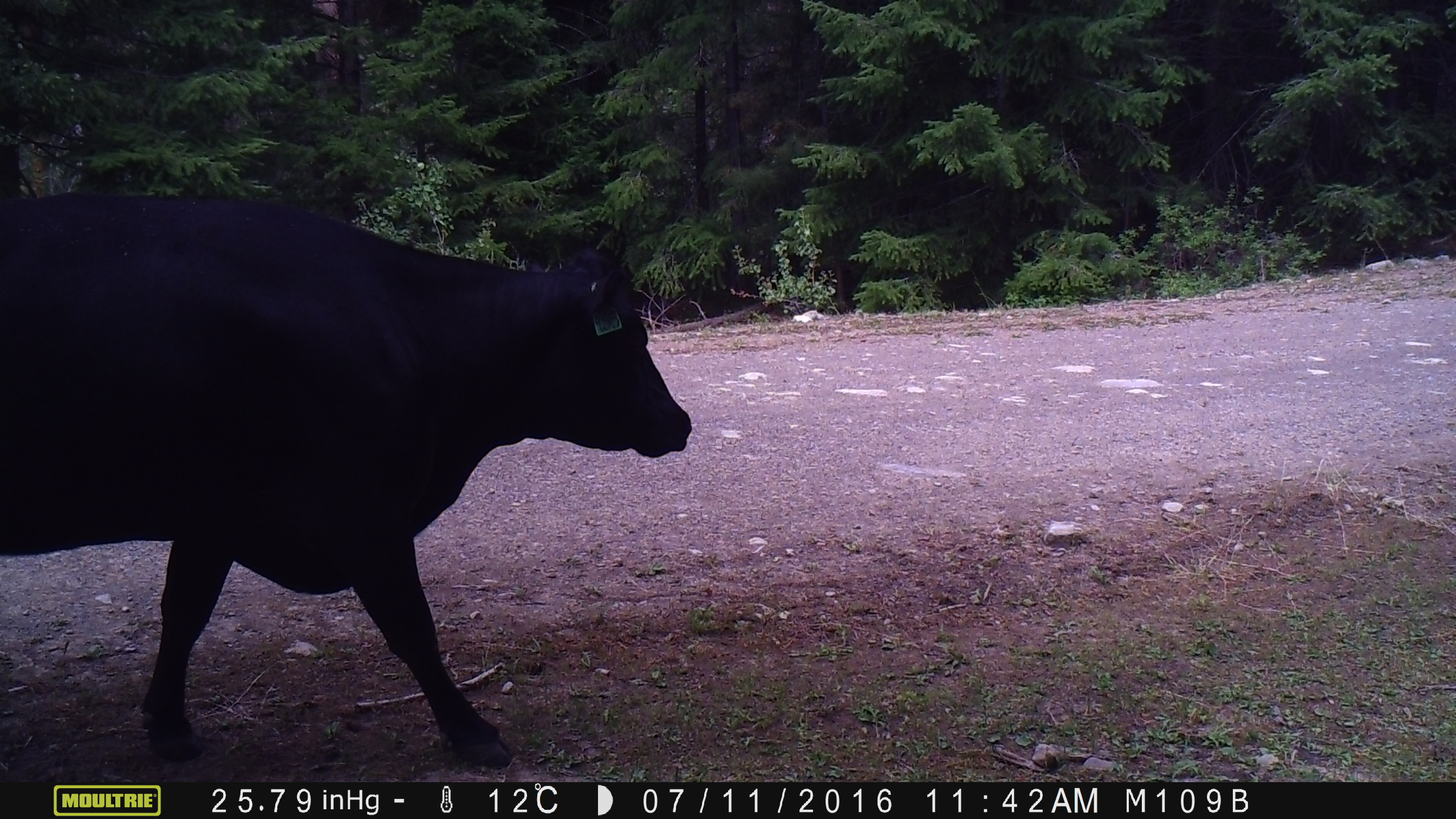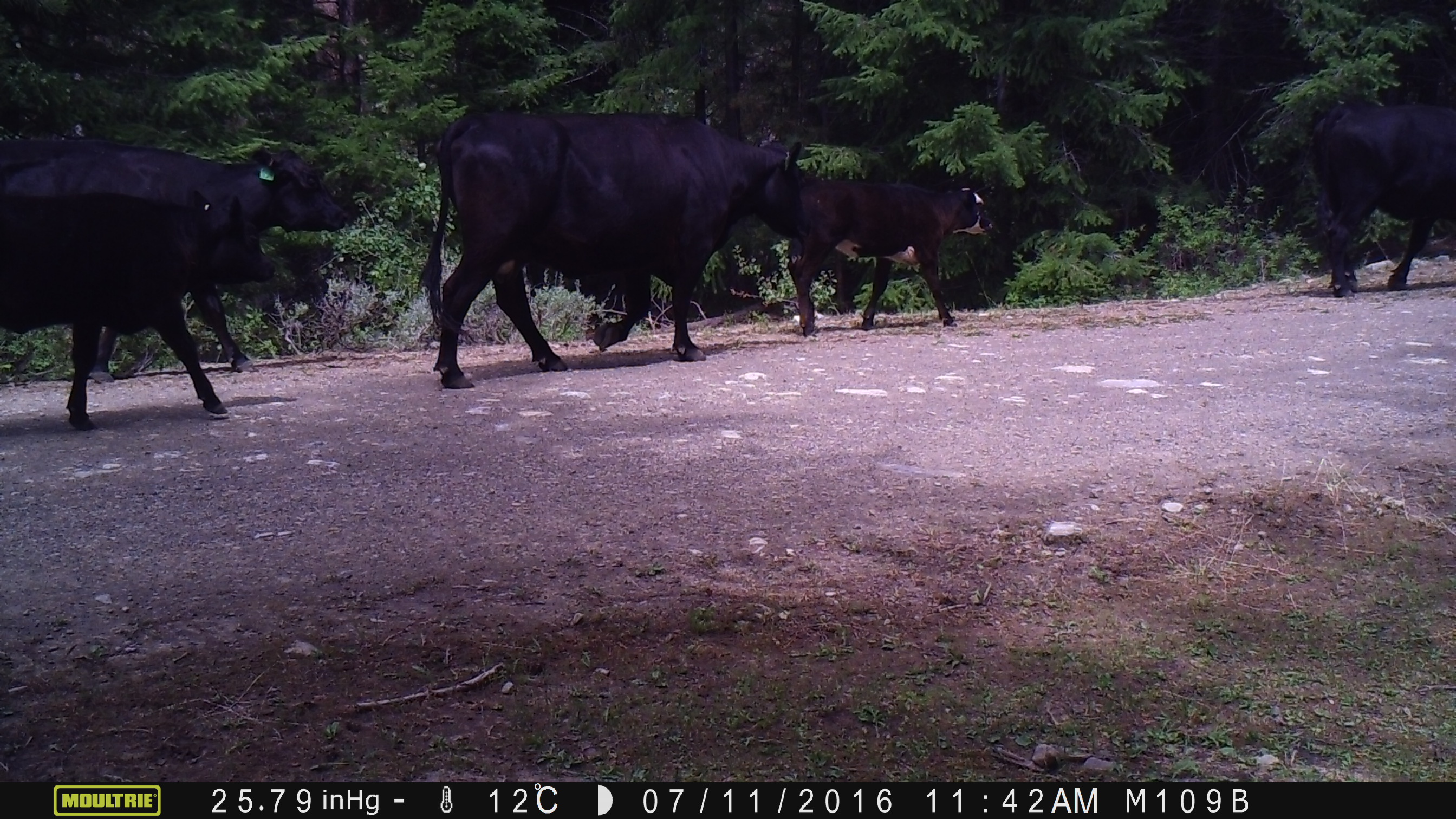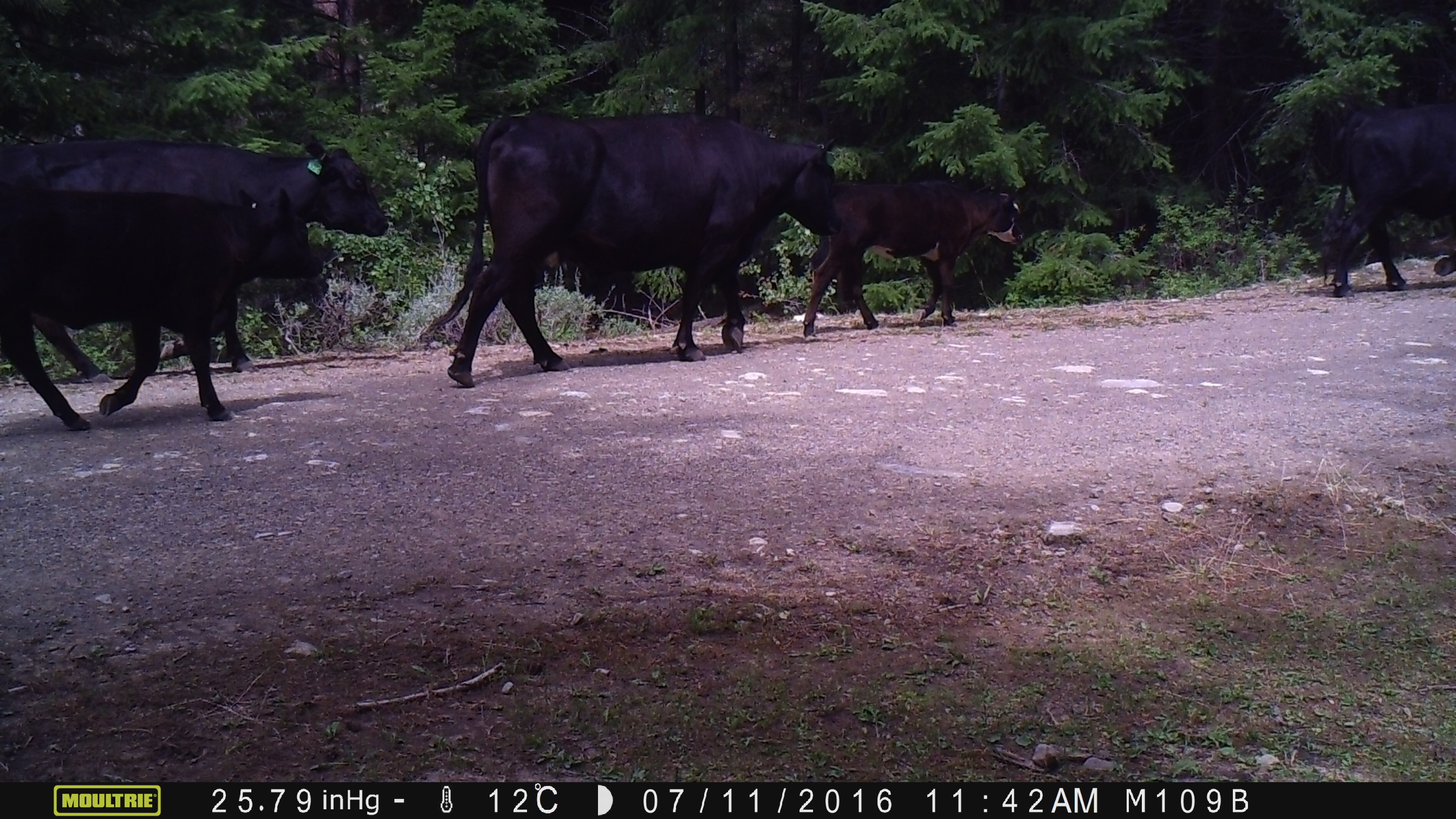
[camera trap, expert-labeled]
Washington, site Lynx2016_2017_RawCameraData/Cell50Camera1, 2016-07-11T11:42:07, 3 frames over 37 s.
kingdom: Animalia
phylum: Chordata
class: Mammalia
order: Artiodactyla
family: Bovidae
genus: Bos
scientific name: Bos taurus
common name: domestic cattle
Domestic cattle (Bos taurus). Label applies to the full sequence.